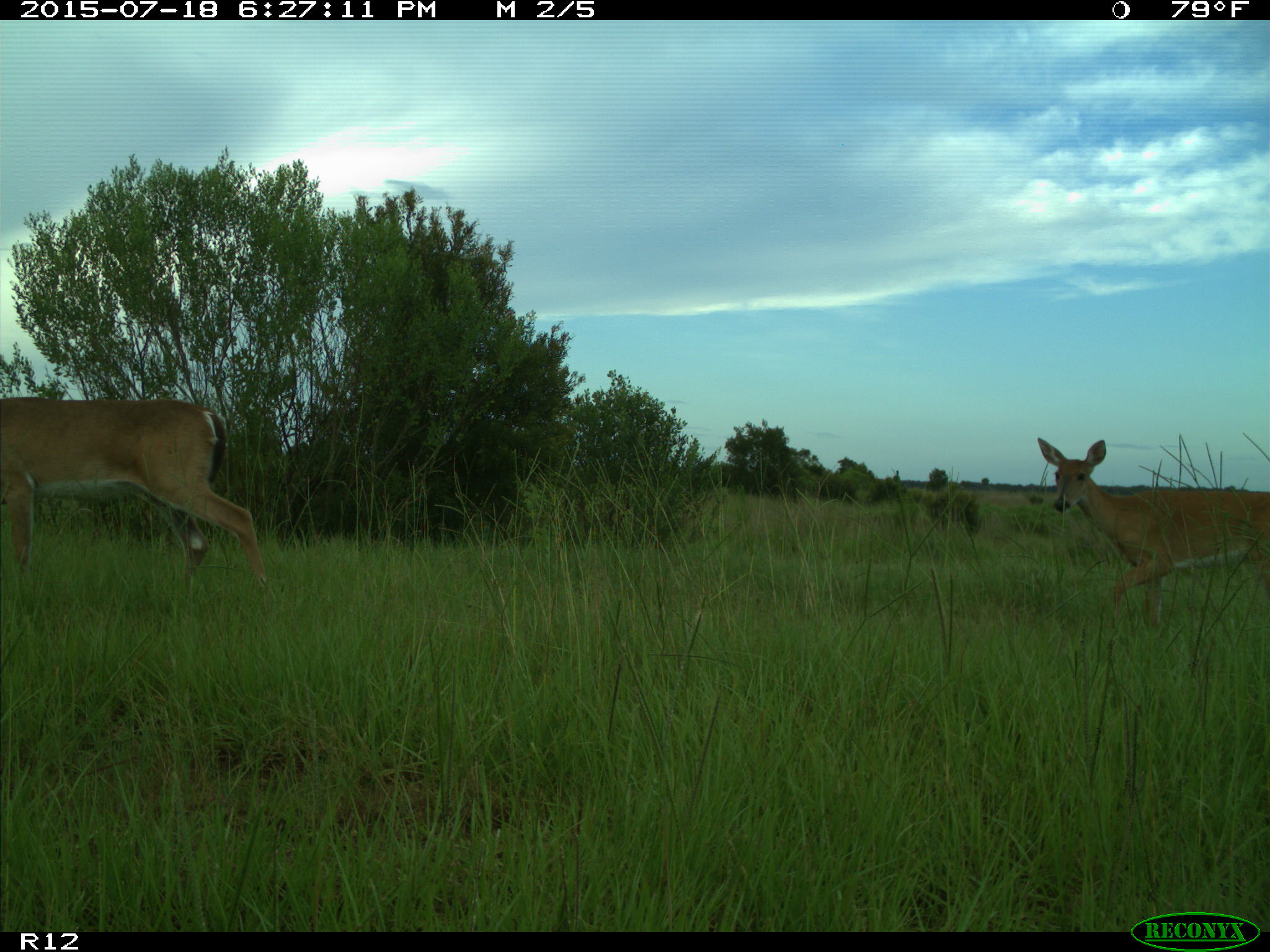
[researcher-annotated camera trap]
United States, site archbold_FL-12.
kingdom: Animalia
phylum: Chordata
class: Mammalia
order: Artiodactyla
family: Cervidae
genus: Odocoileus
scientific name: Odocoileus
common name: deer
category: unidentified deer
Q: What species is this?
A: Unidentified deer (deer) (Odocoileus).